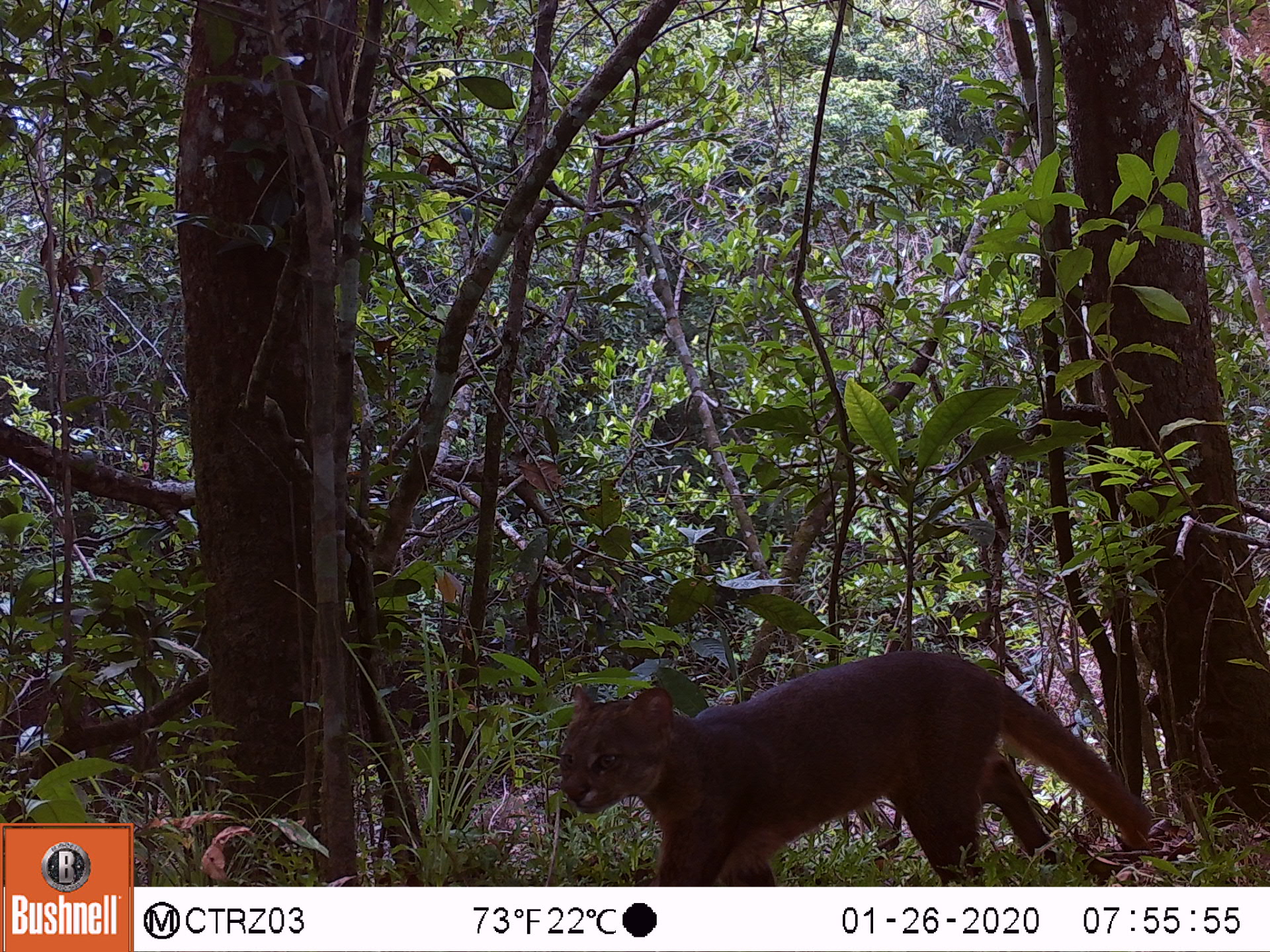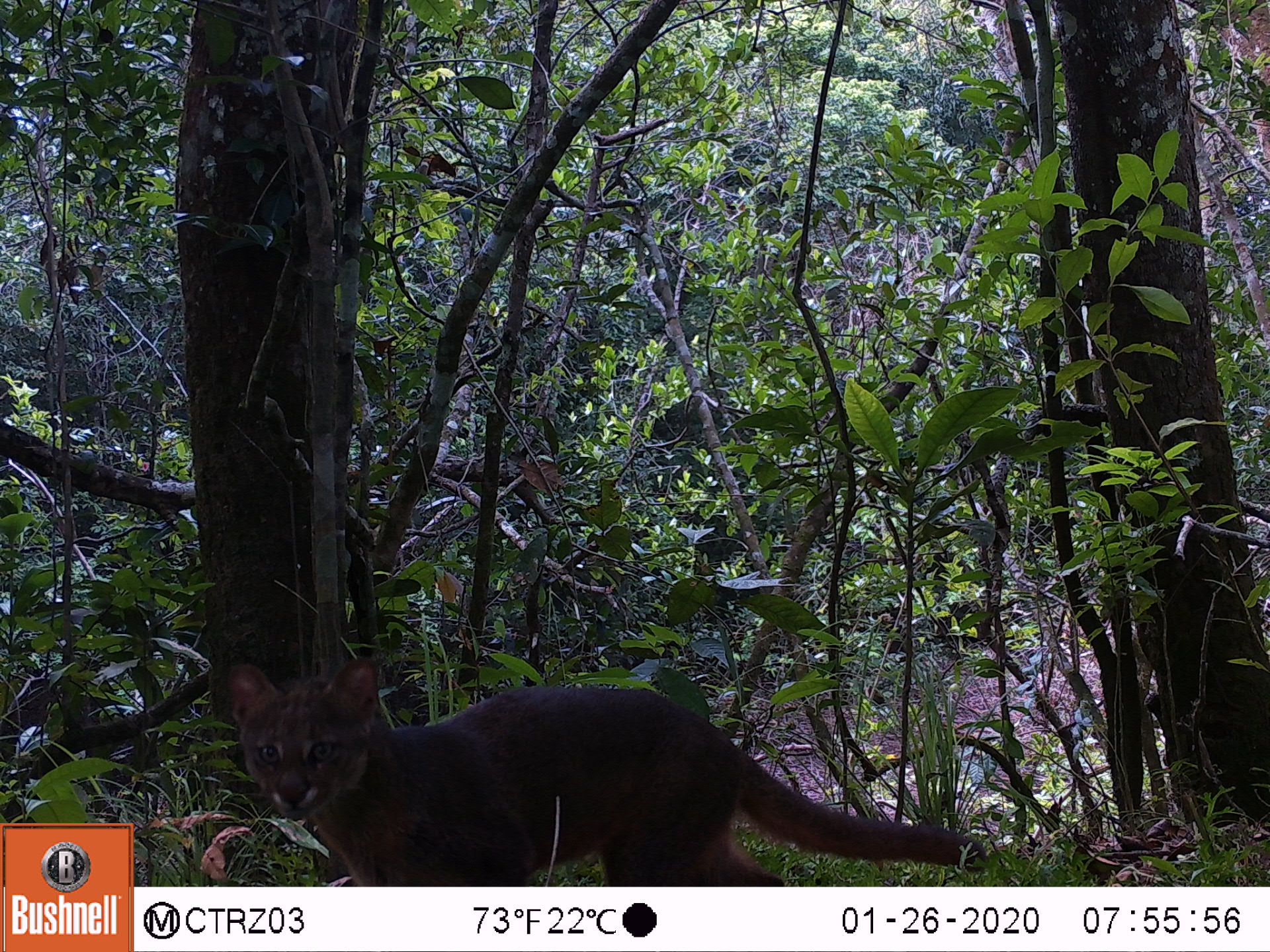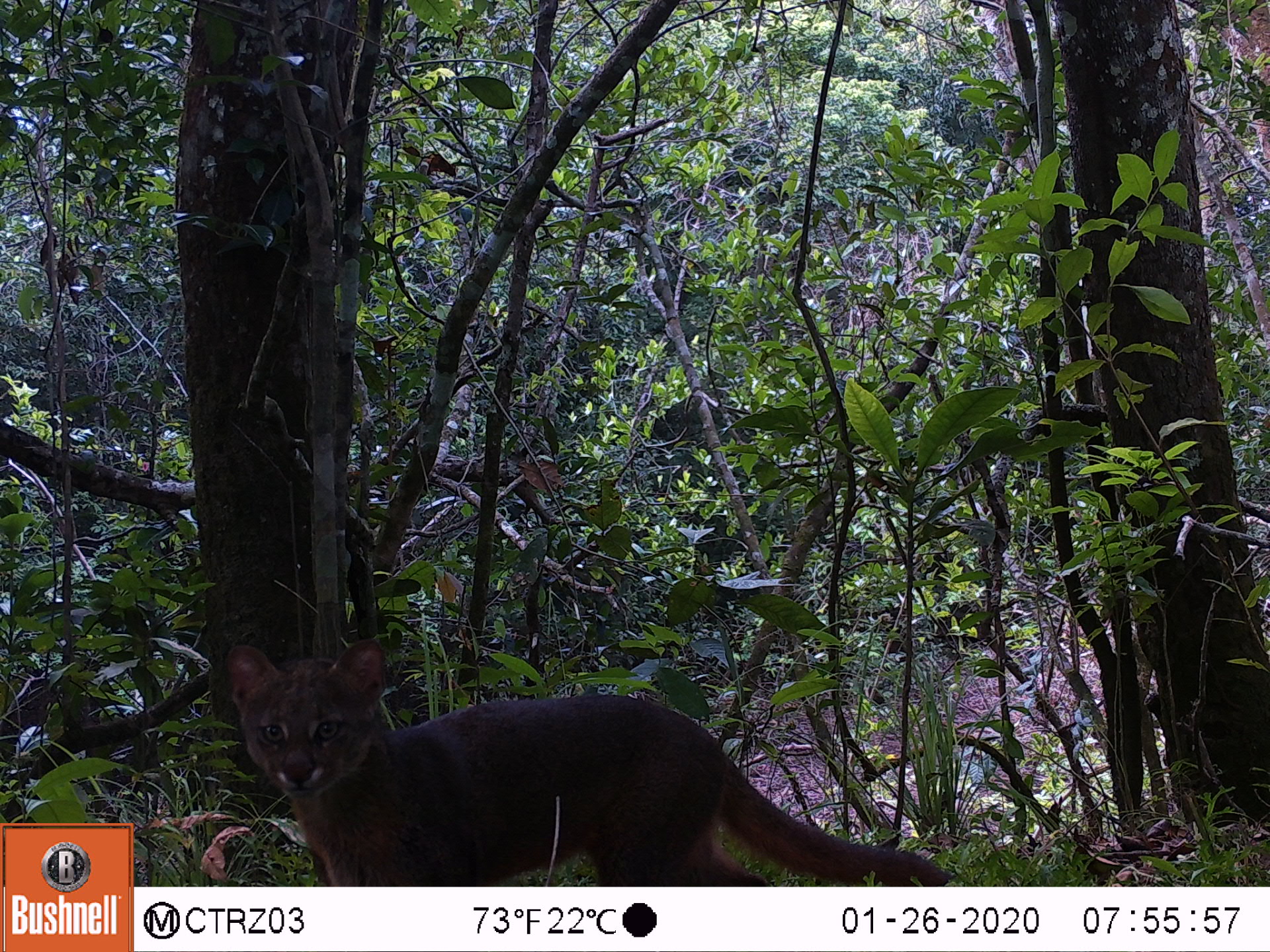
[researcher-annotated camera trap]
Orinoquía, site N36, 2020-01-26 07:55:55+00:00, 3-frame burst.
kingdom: Animalia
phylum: Chordata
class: Mammalia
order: Carnivora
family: Felidae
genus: Herpailurus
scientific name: Herpailurus yagouaroundi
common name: jaguarundi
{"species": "jaguarundi (Herpailurus yagouaroundi)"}